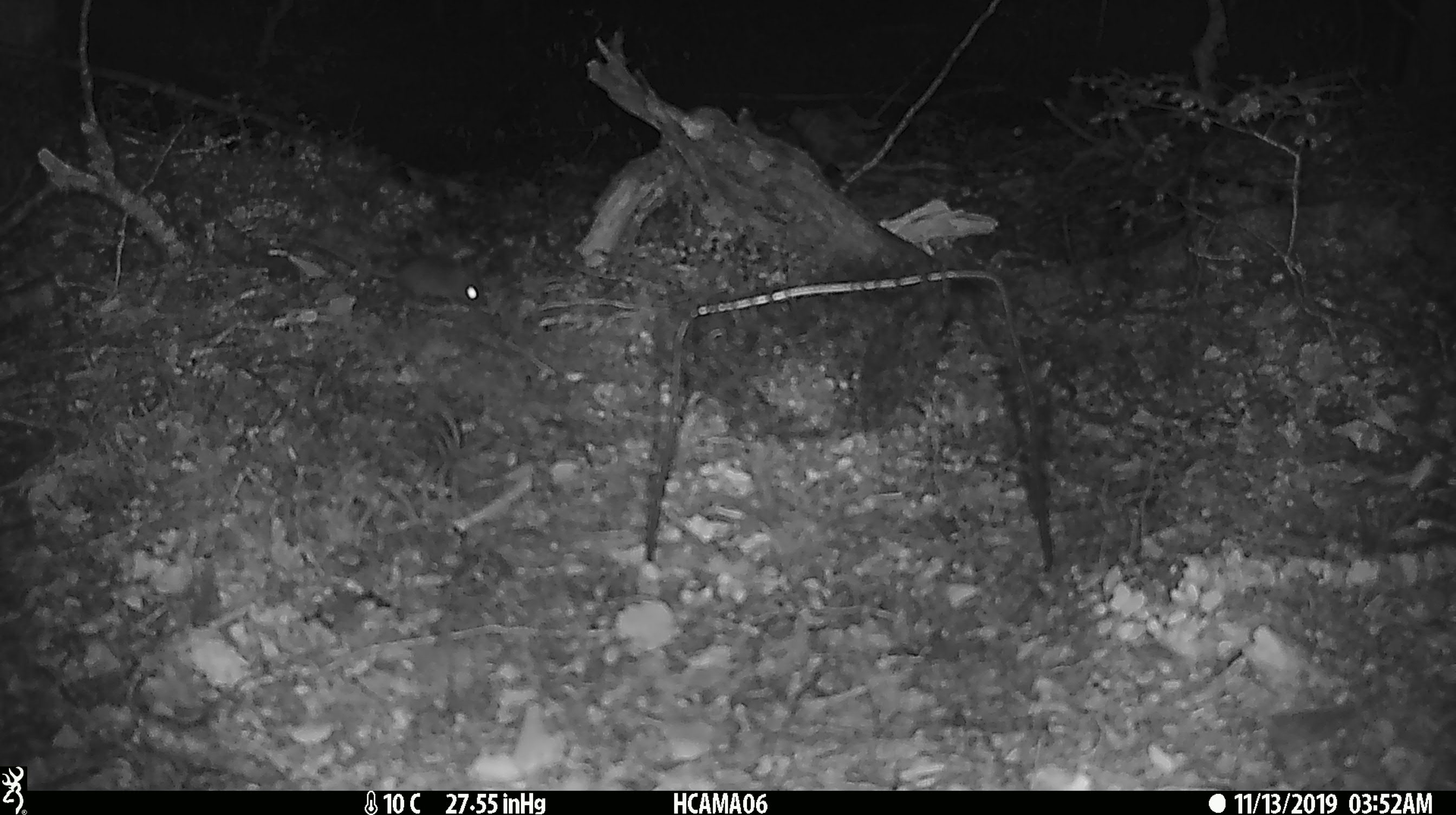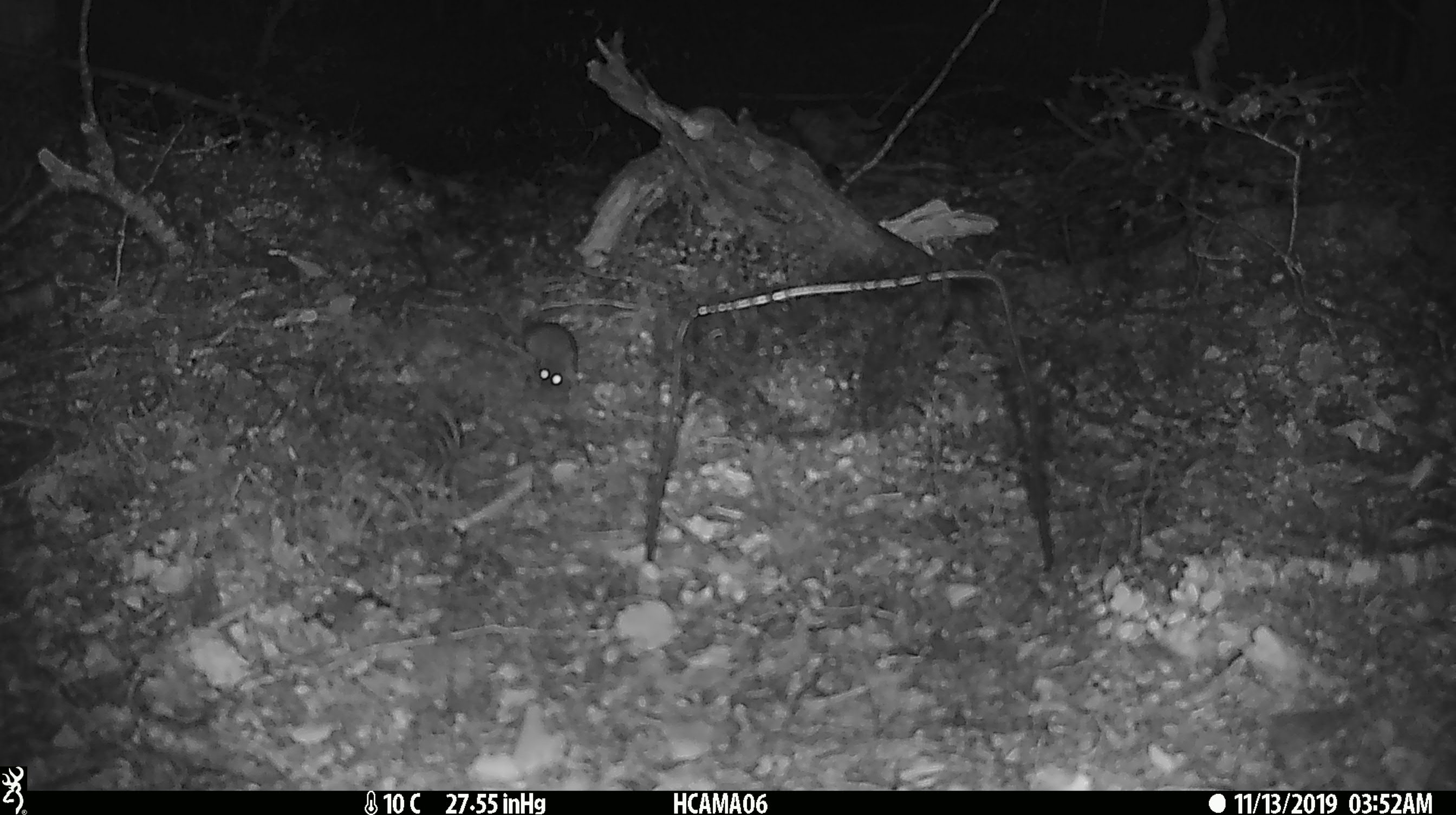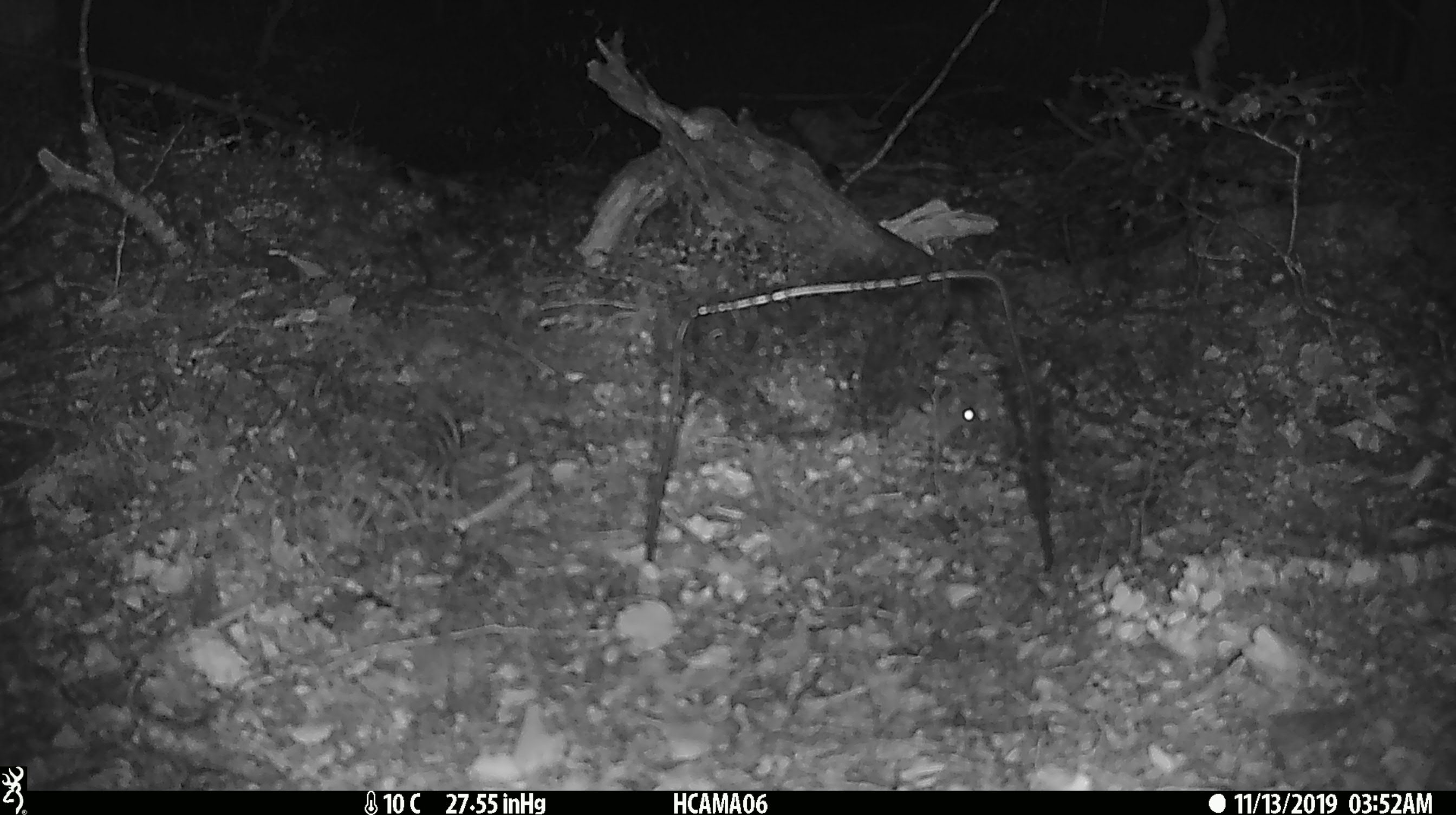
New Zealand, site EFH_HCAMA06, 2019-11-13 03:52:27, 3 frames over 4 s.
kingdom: Animalia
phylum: Chordata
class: Mammalia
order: Rodentia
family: Muridae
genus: Mus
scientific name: Mus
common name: mouse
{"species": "mouse (Mus)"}